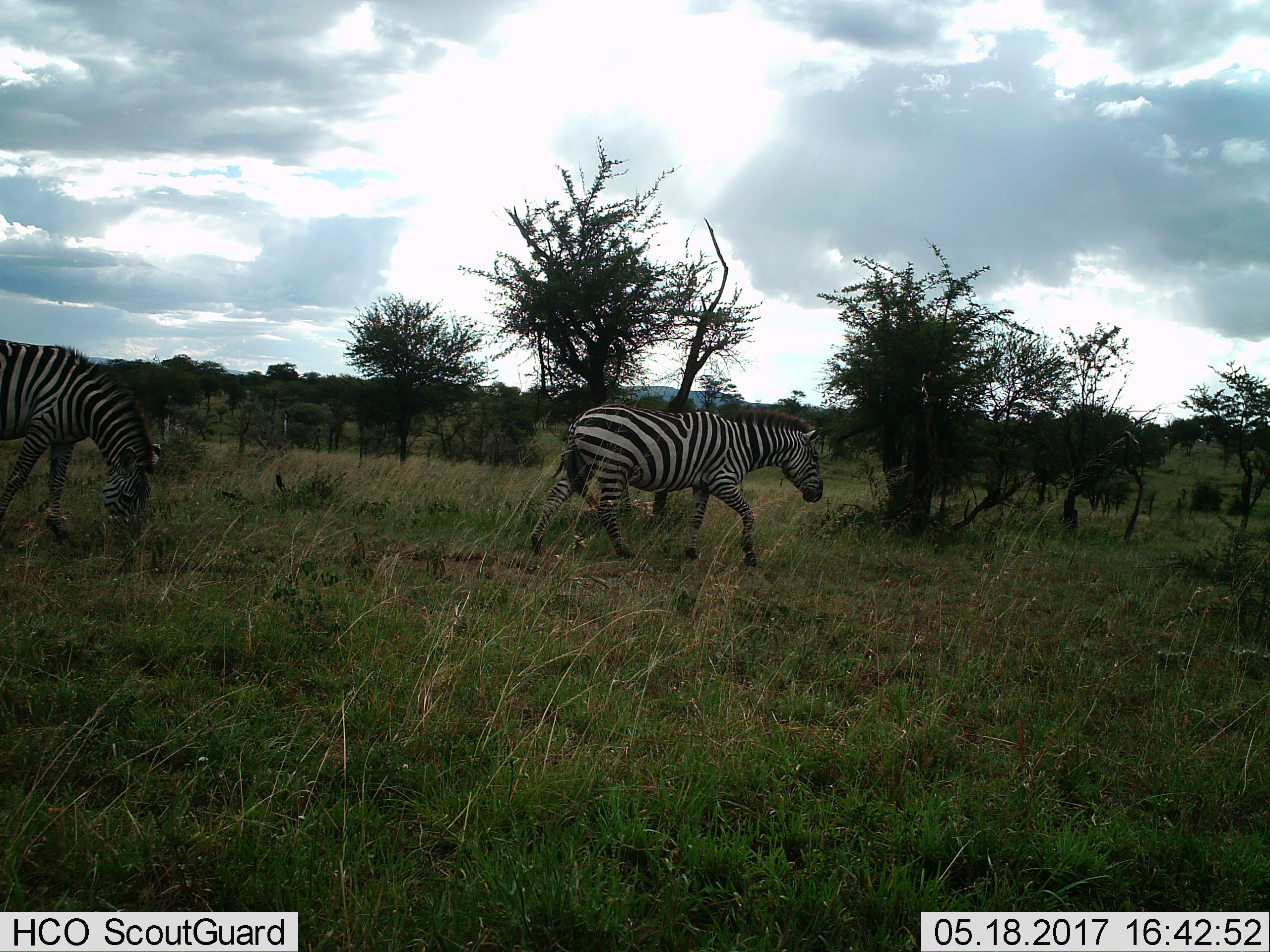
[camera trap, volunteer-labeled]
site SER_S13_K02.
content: unidentified animal